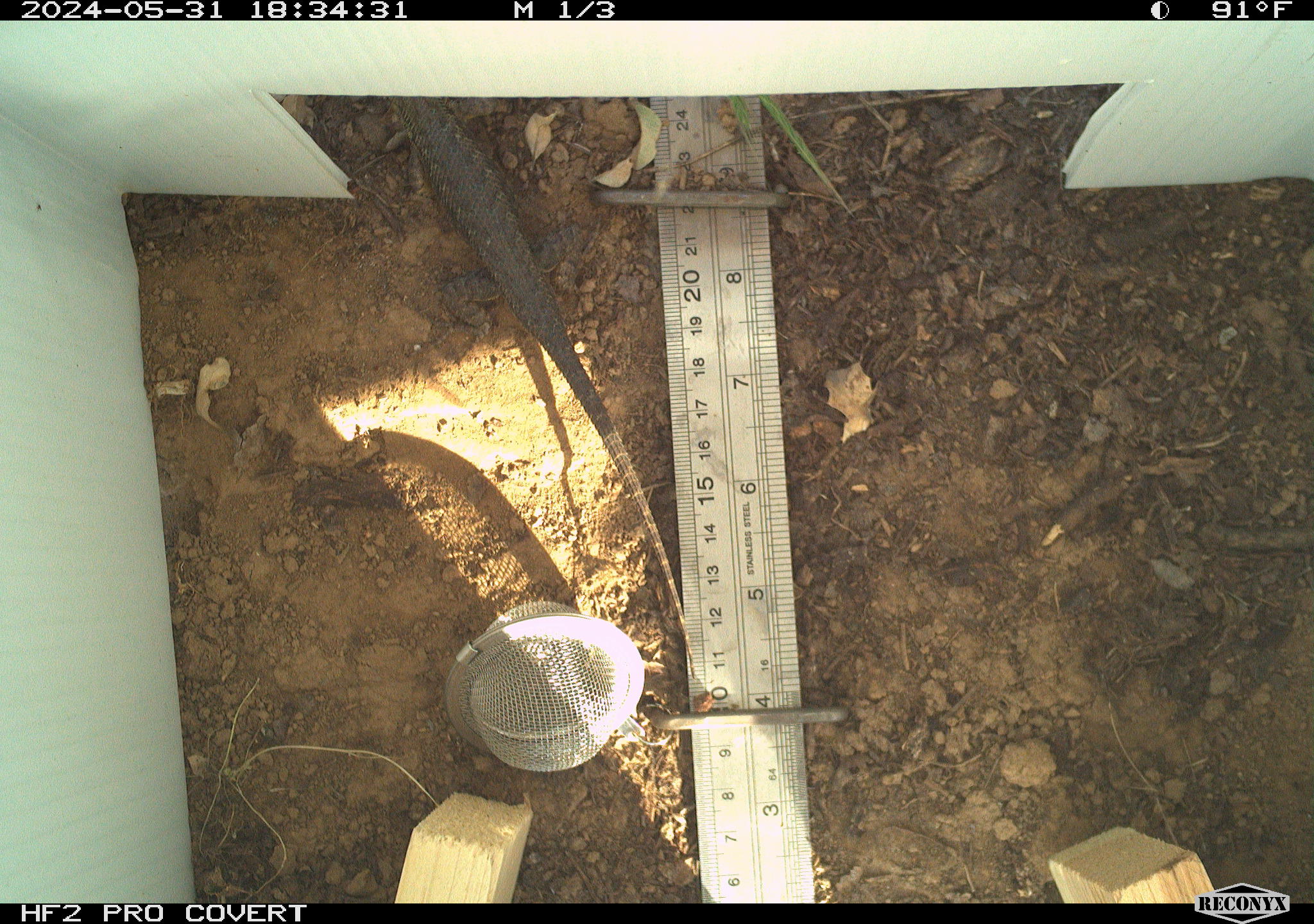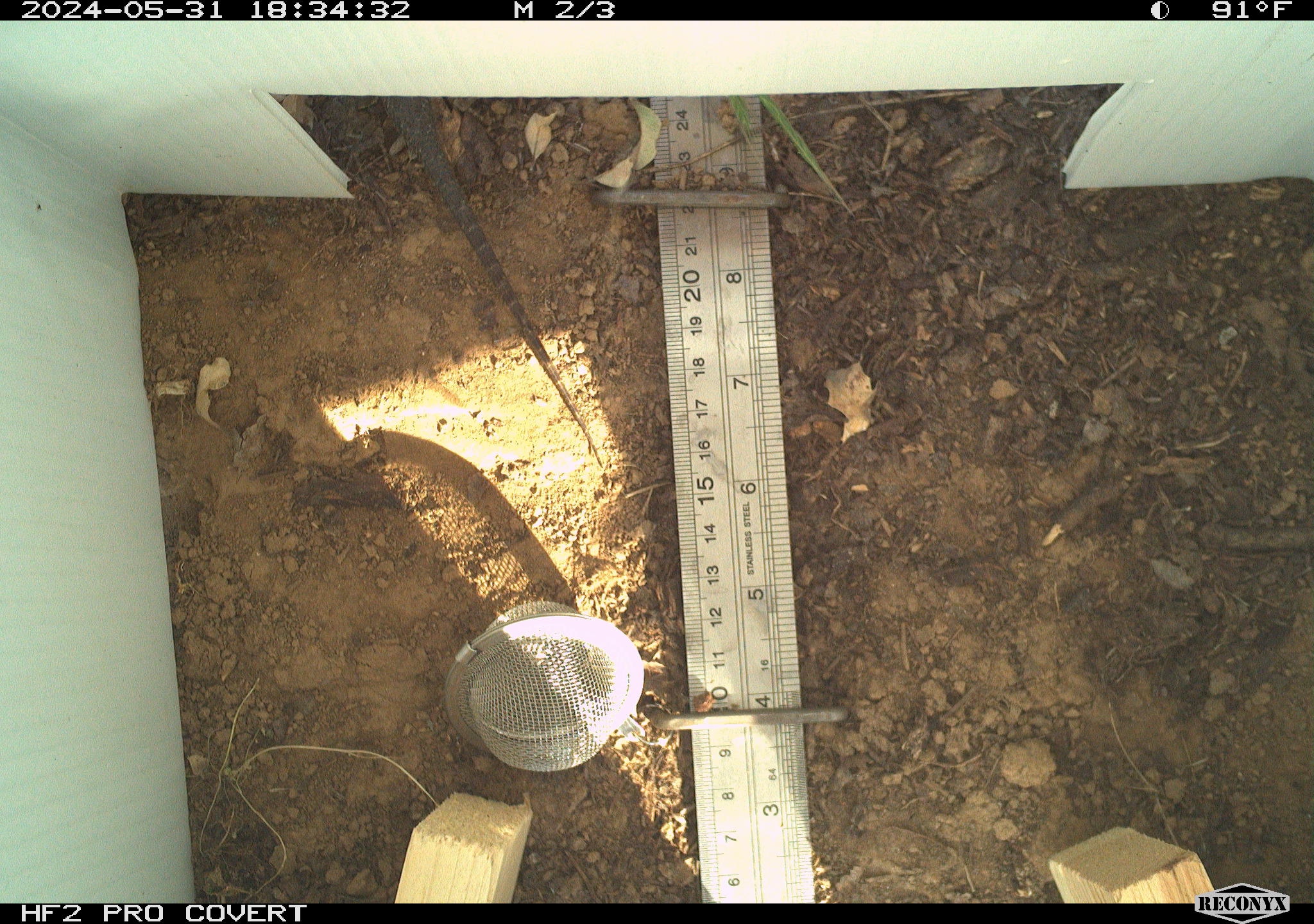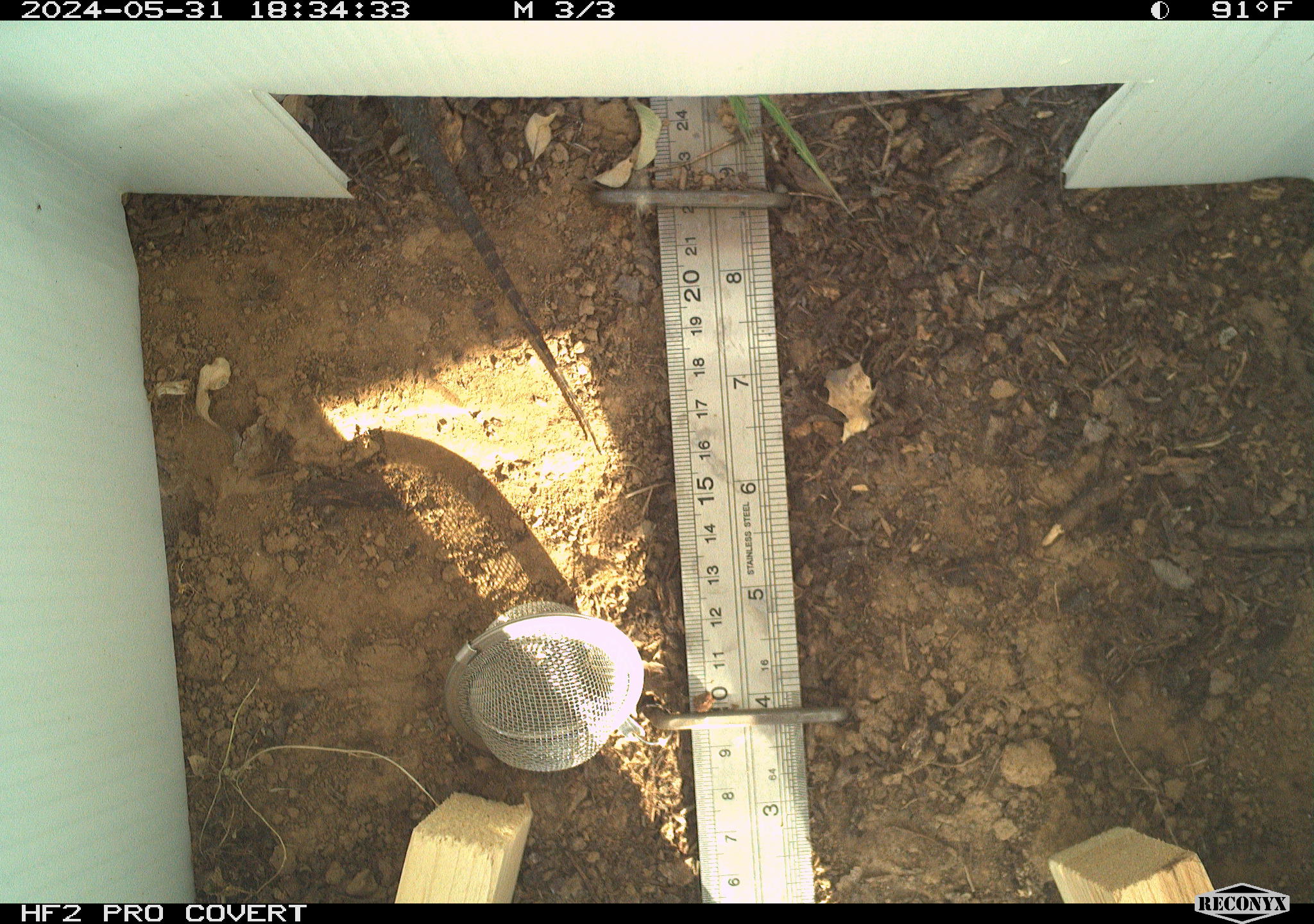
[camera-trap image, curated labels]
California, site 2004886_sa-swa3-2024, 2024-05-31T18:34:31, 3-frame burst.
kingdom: Animalia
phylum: Chordata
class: Reptilia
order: Squamata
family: Phrynosomatidae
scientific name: Phrynosomatidae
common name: phrynosomatid lizards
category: phrynosomatidae family